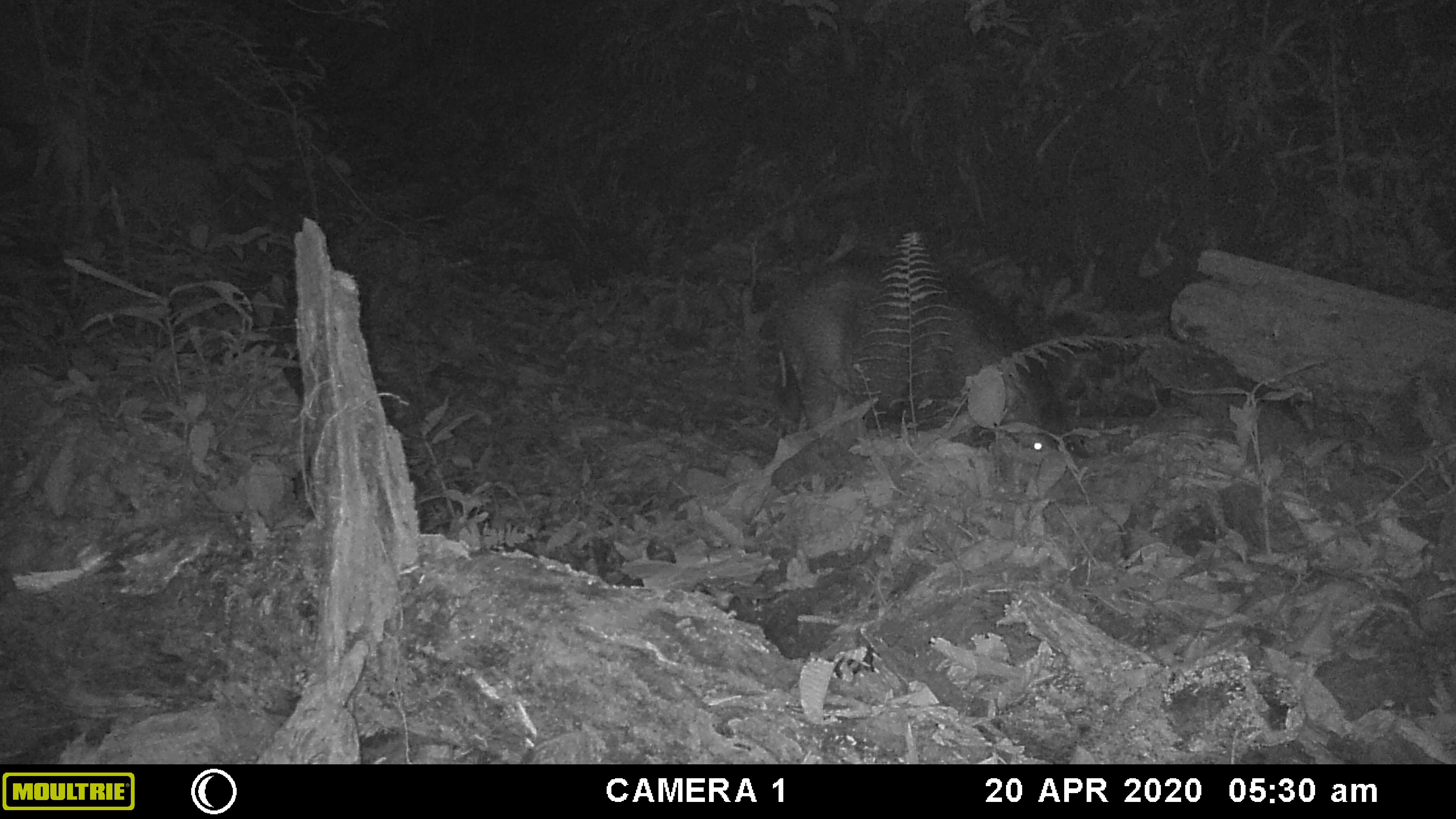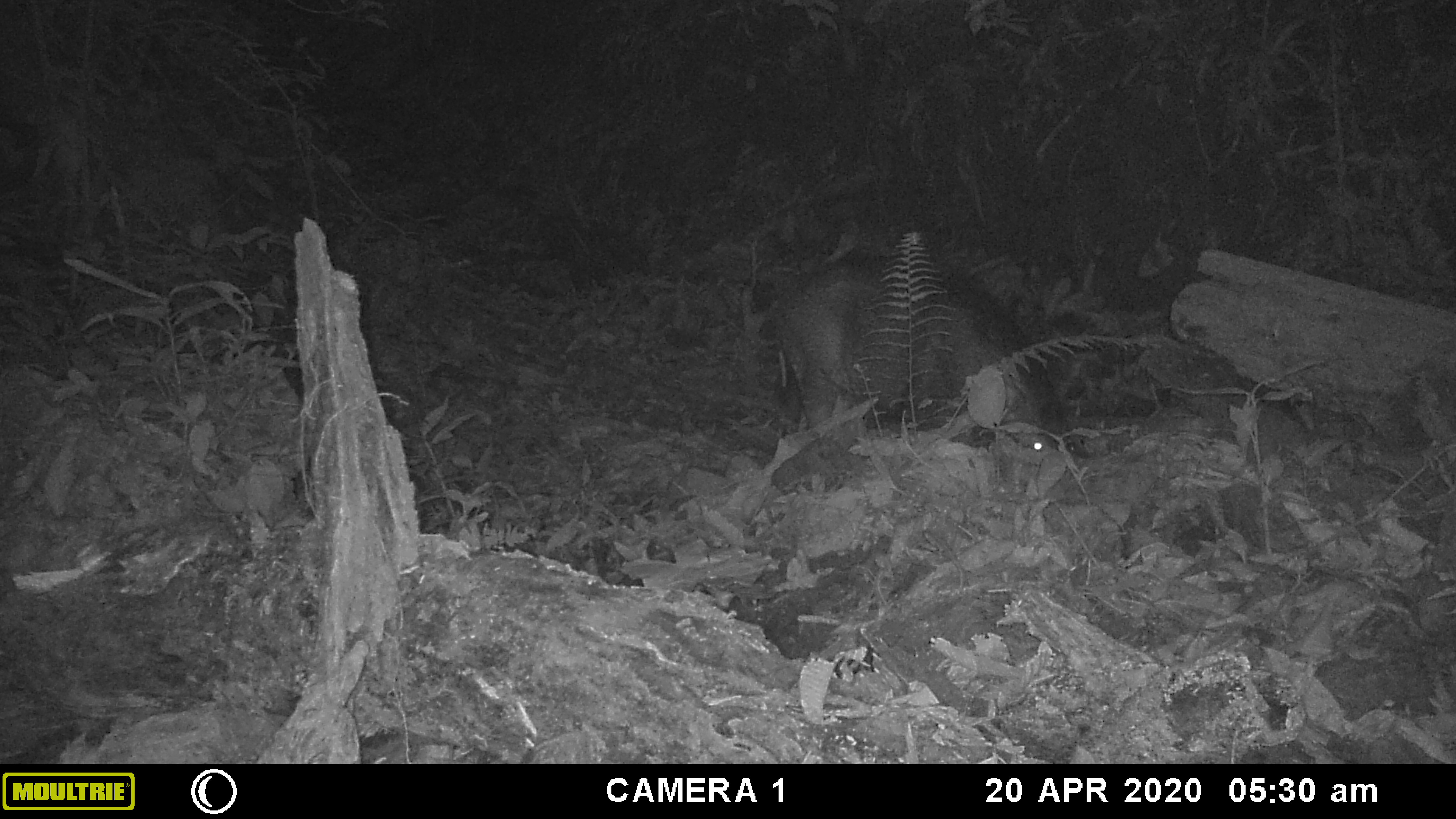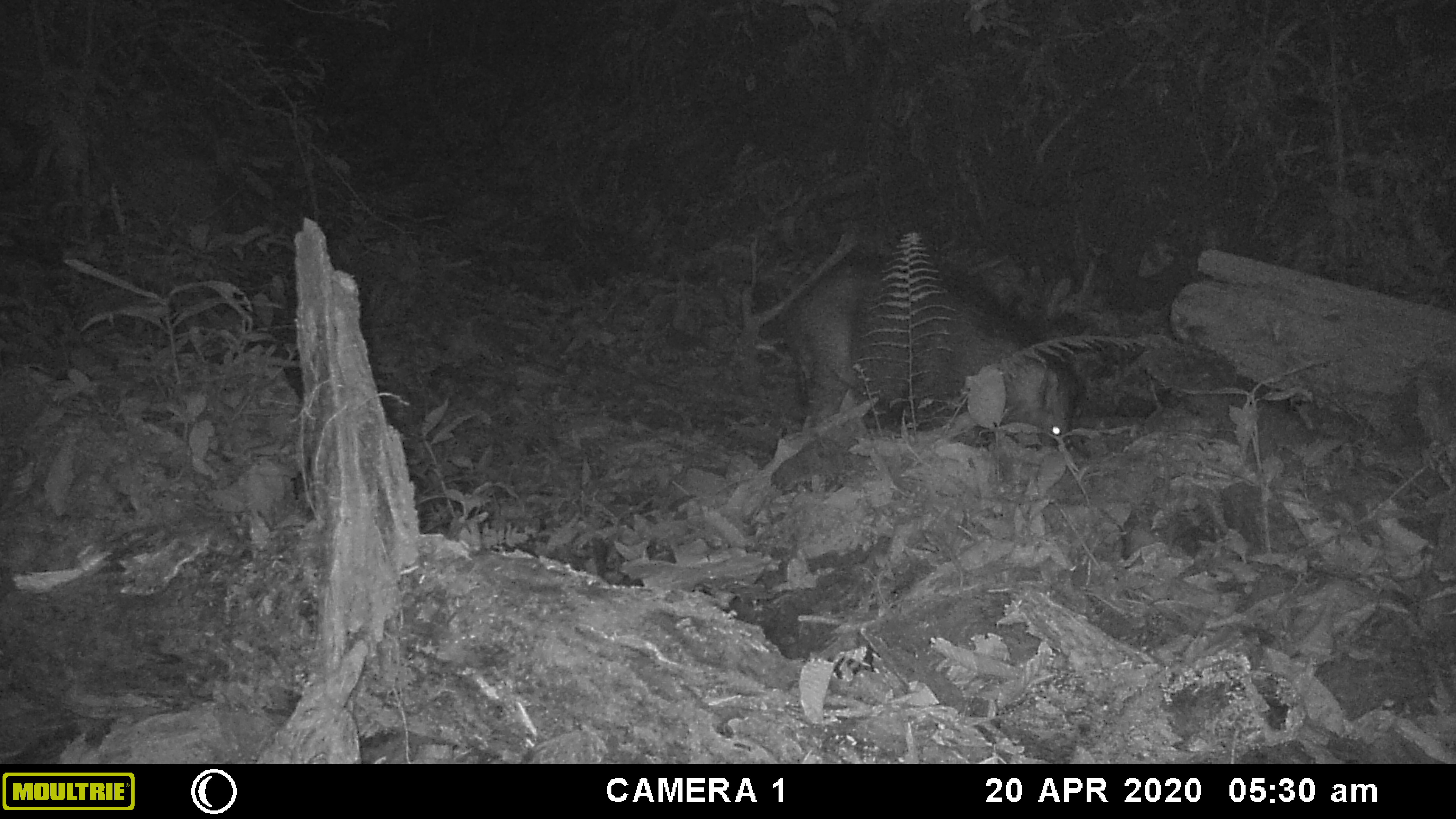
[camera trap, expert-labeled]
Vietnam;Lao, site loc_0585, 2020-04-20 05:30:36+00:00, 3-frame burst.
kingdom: Animalia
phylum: Arthropoda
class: Insecta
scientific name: Insecta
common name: insect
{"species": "insect (Insecta)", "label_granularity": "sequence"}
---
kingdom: Animalia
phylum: Chordata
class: Mammalia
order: Artiodactyla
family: Suidae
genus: Sus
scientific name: Sus scrofa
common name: eurasian wild pig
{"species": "eurasian wild pig (Sus scrofa)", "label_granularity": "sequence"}